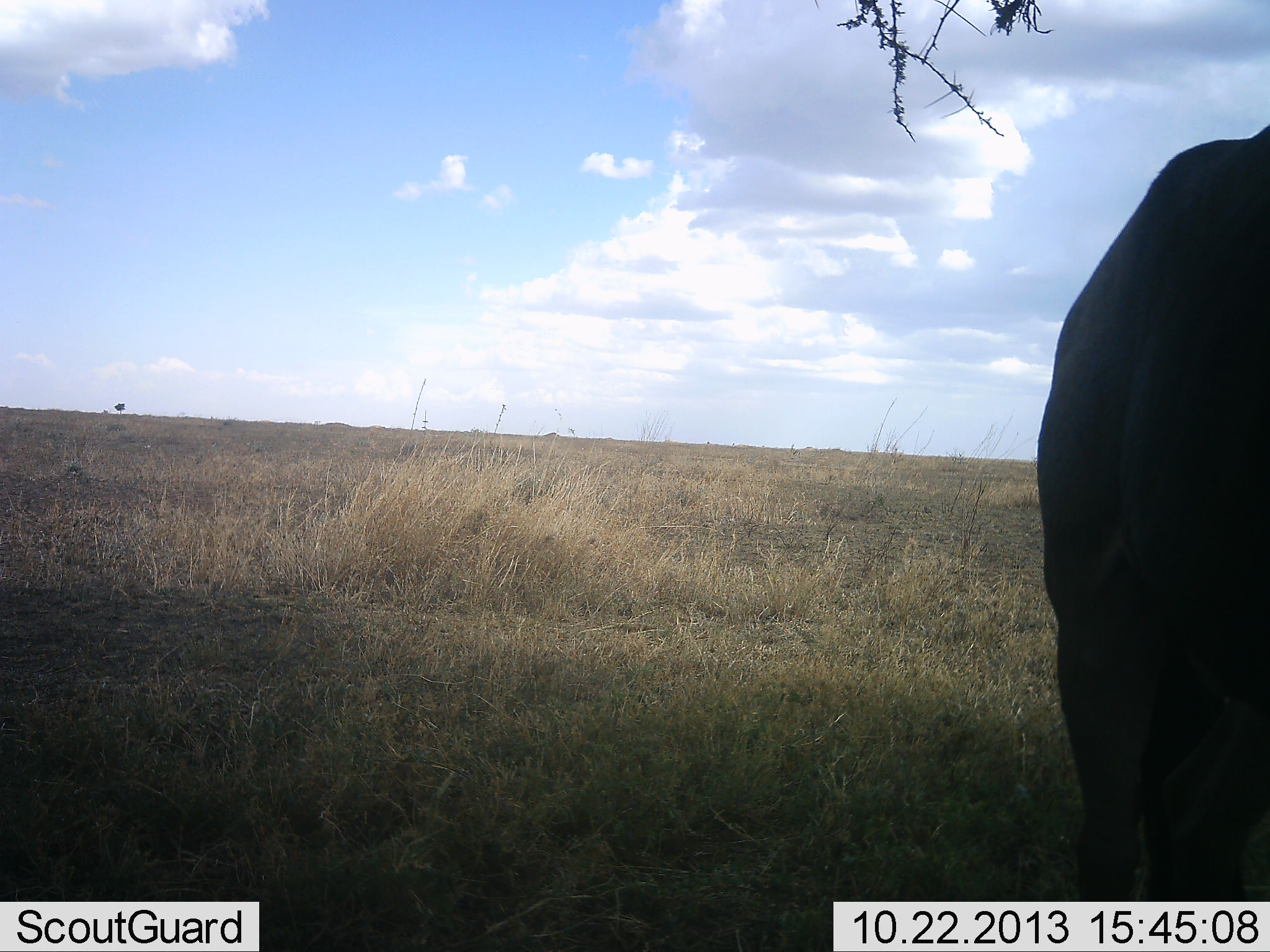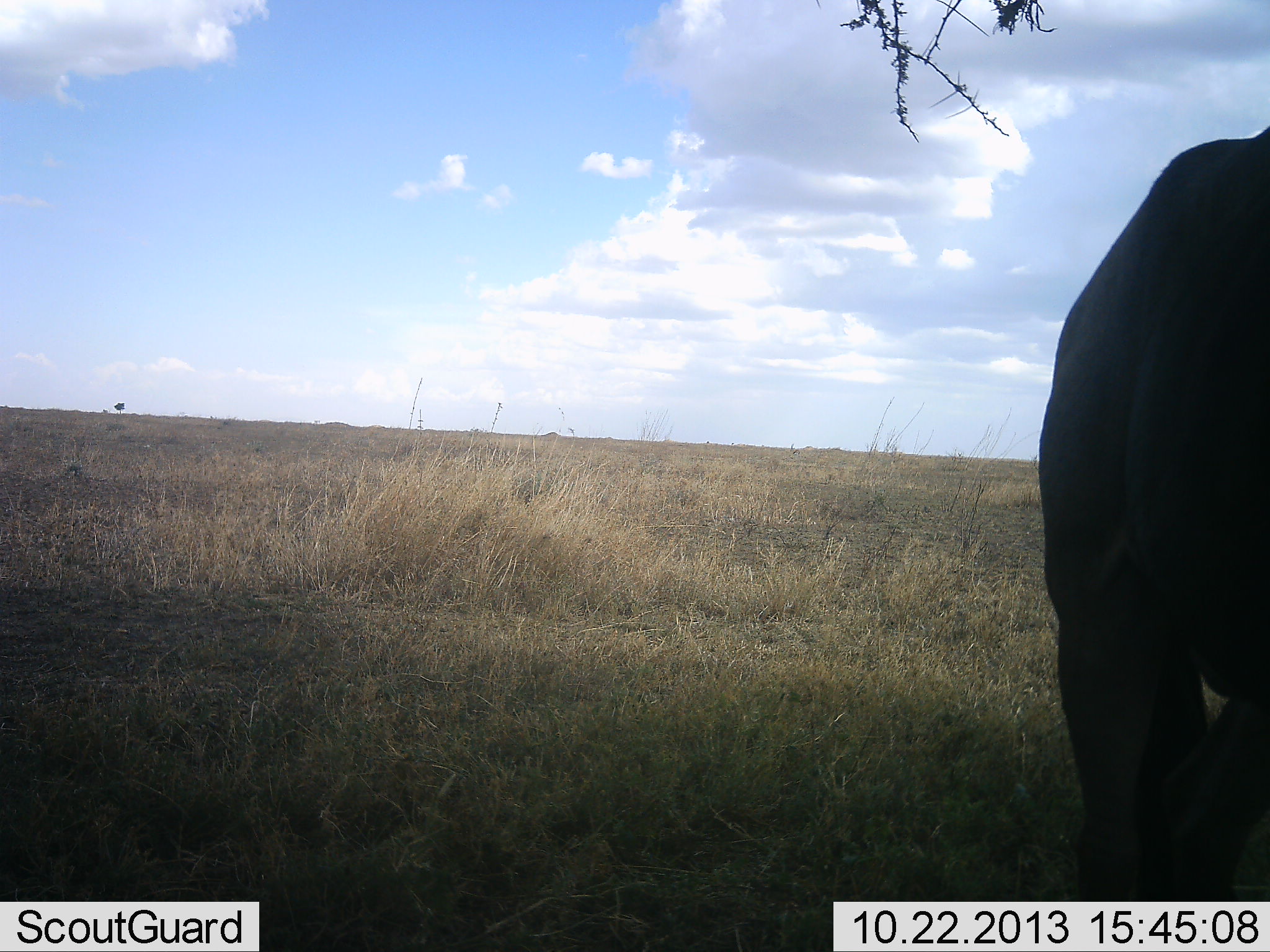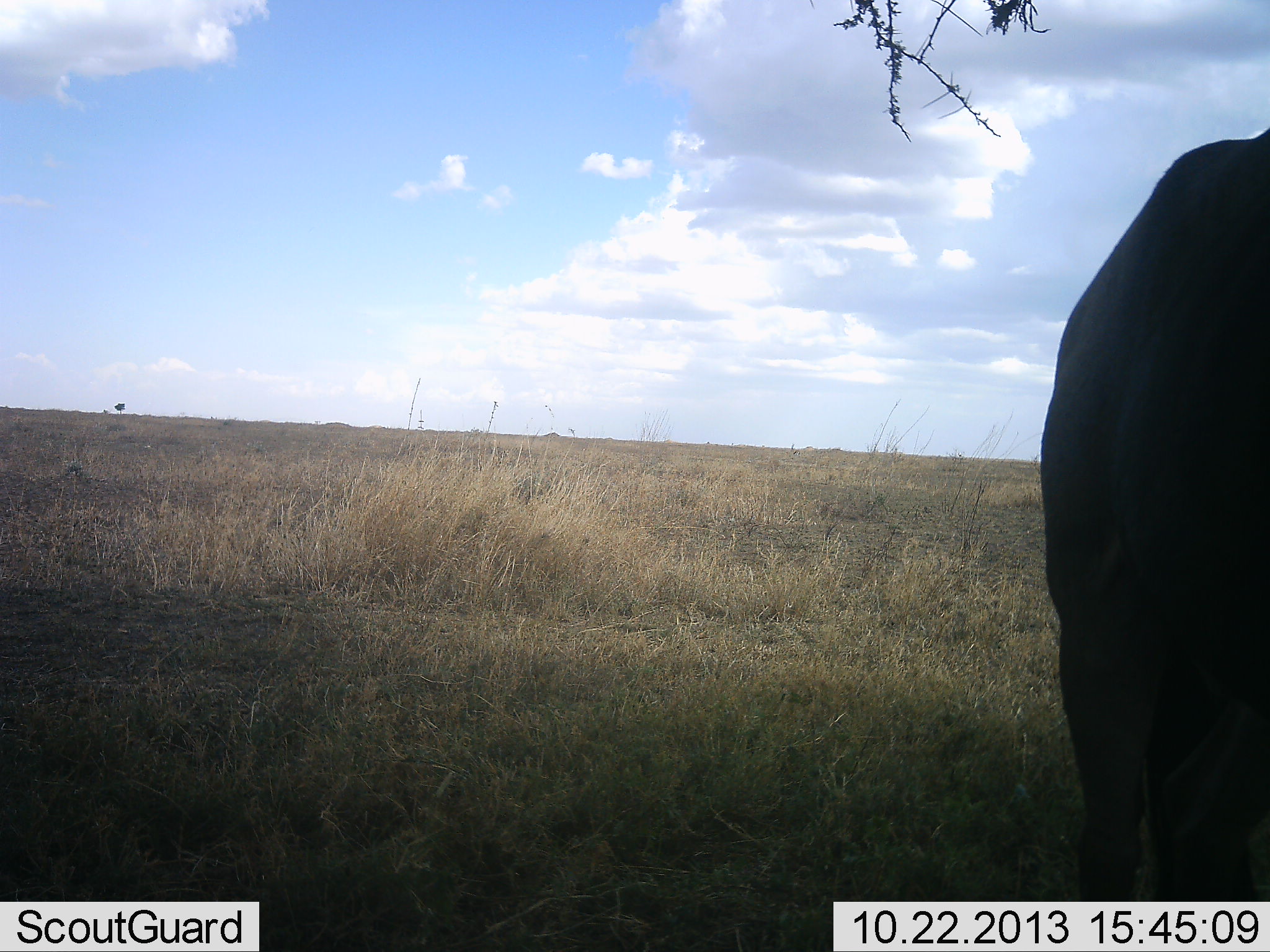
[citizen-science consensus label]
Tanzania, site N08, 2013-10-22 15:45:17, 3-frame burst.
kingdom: Animalia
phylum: Chordata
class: Mammalia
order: Proboscidea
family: Elephantidae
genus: Loxodonta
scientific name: Loxodonta africana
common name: african bush elephant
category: elephant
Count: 1.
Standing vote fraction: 100%.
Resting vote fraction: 0%.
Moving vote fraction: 0%.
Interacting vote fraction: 0%.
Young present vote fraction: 0%.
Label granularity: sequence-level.